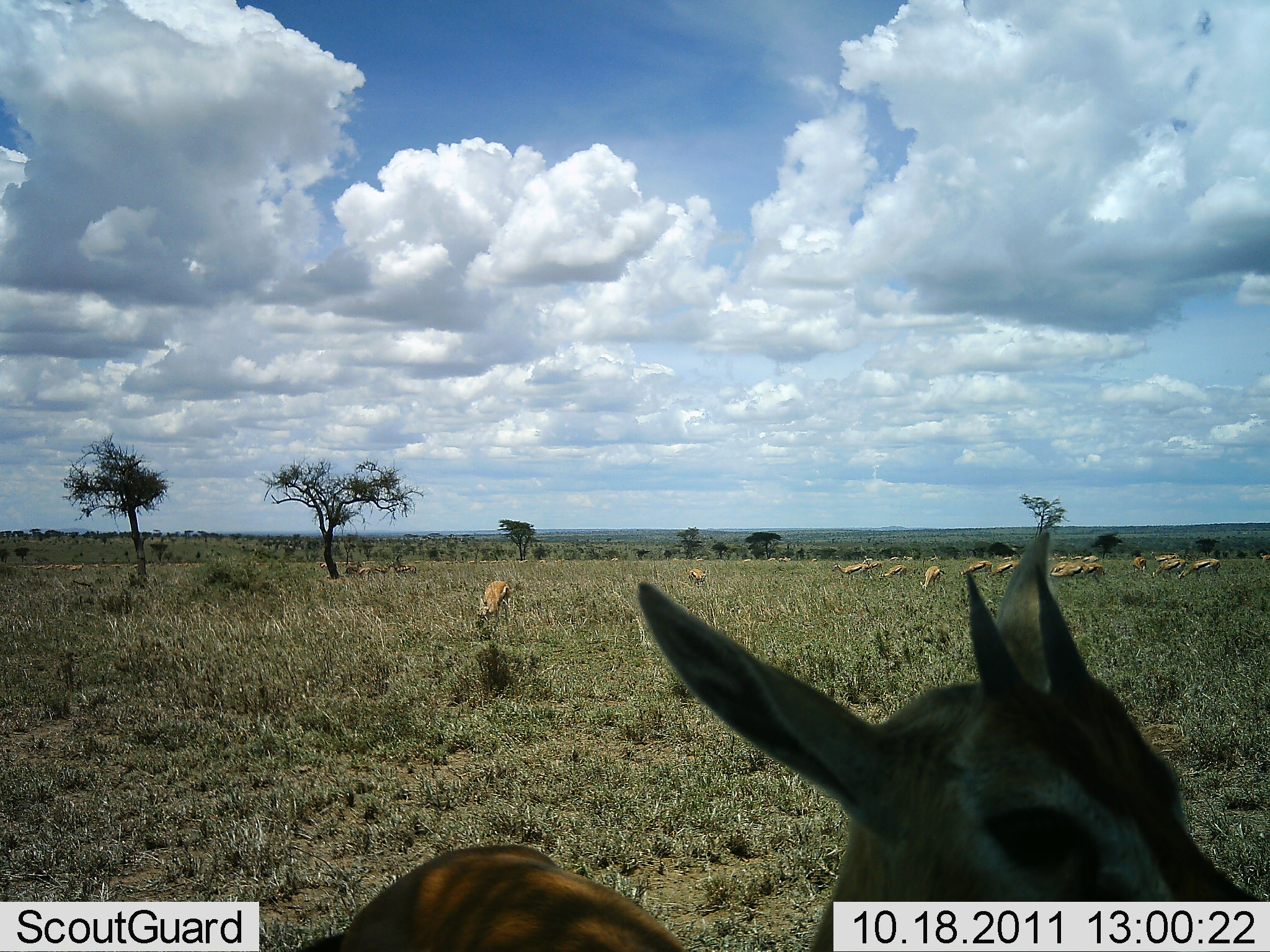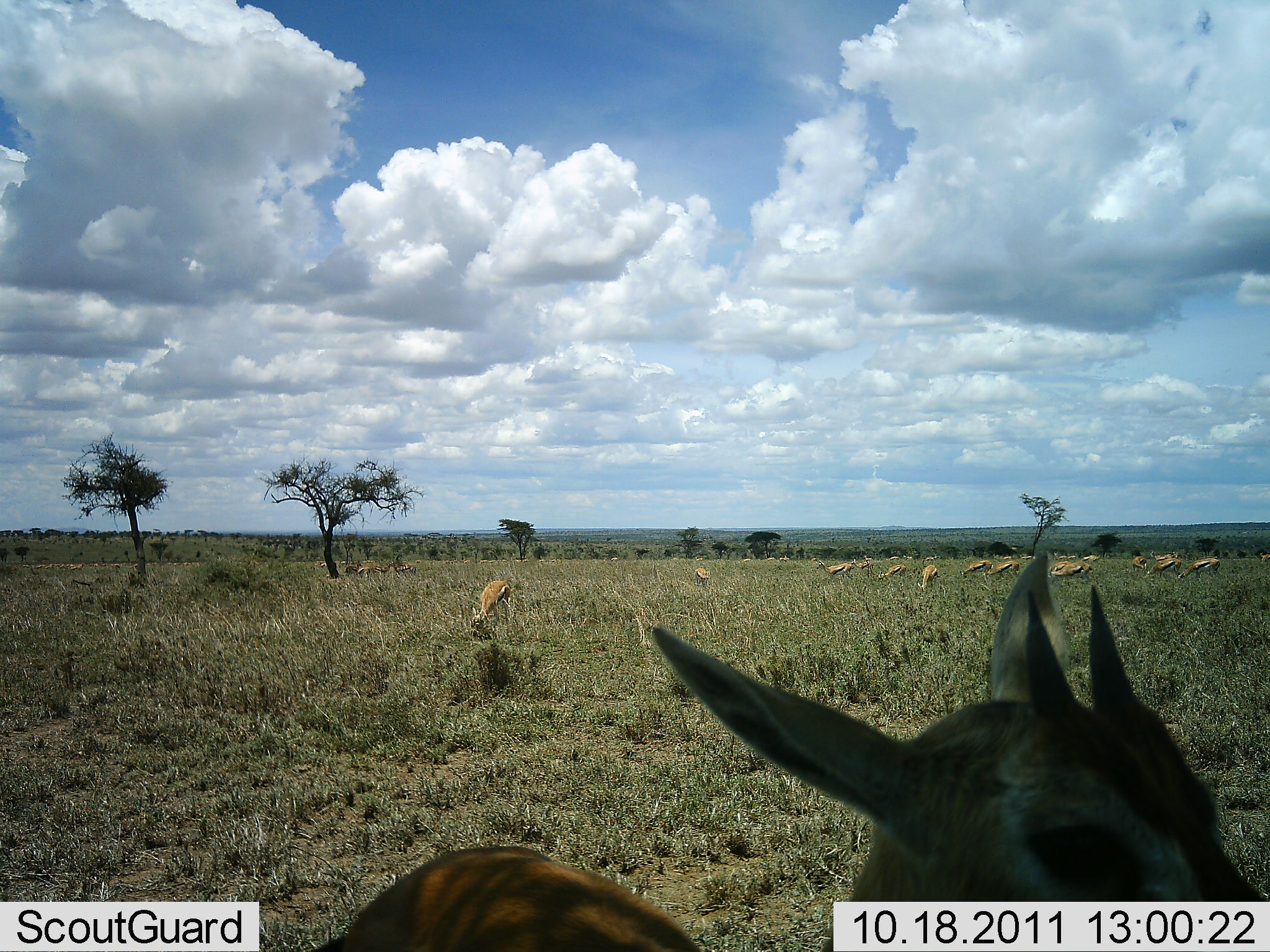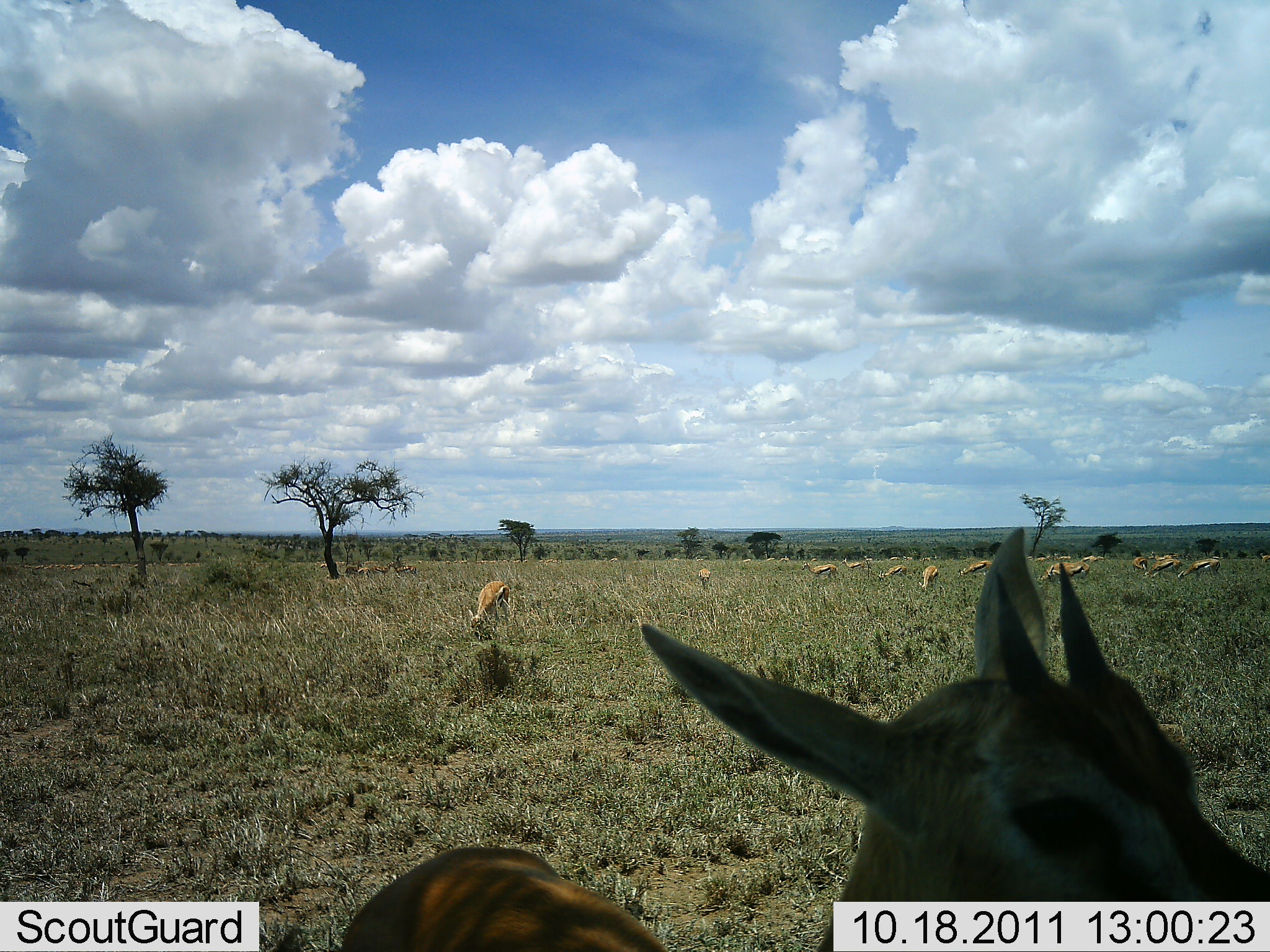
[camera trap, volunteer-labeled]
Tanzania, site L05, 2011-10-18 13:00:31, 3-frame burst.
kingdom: Animalia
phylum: Chordata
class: Mammalia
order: Artiodactyla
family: Bovidae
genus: Eudorcas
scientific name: Eudorcas thomsonii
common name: thomson's gazelle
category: gazellethomsons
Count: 11-50.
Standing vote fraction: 73%.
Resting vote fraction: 20%.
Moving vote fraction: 20%.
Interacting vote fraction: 0%.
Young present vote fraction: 7%.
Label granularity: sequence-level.